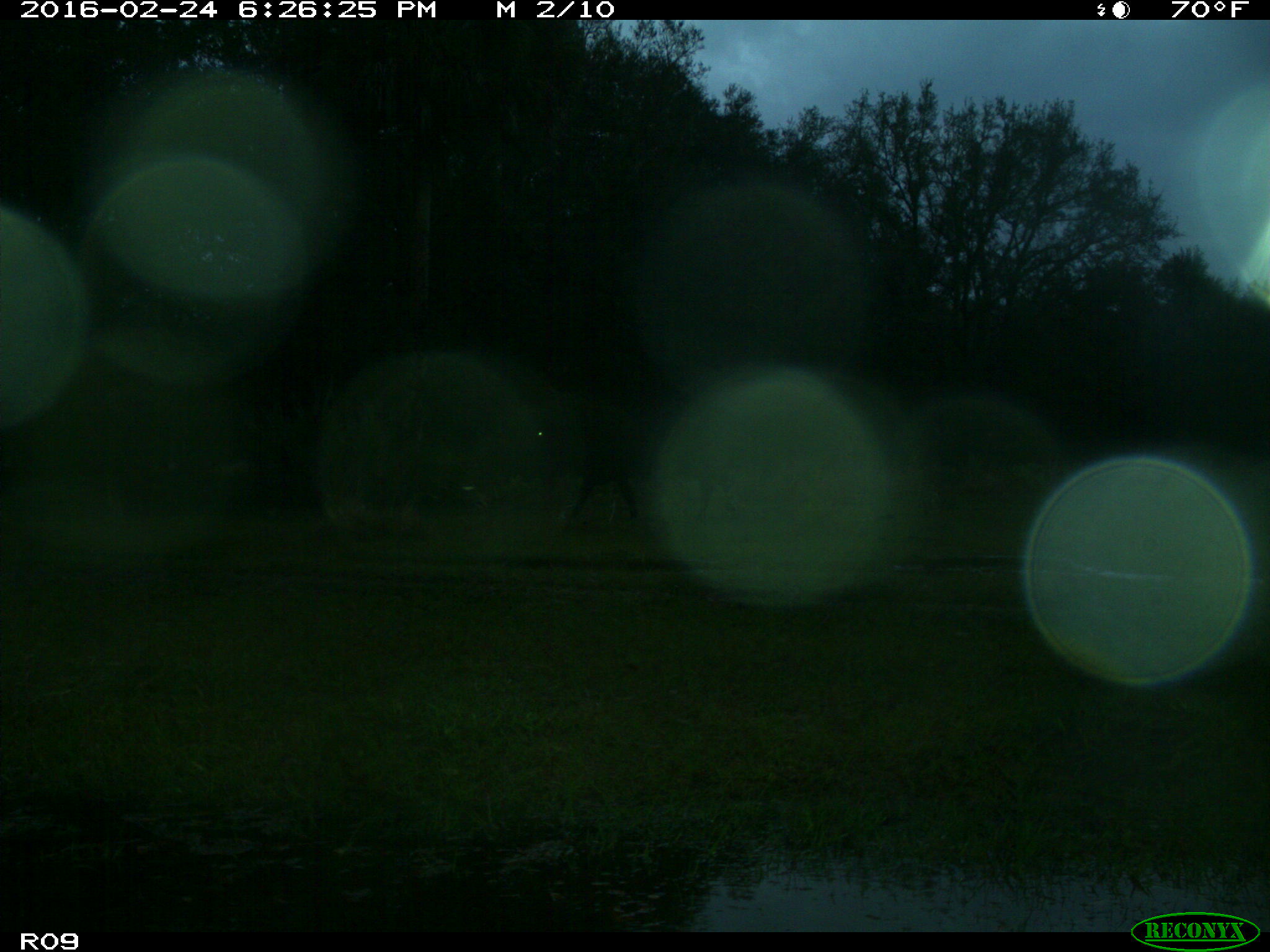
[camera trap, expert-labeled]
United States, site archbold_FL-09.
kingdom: Animalia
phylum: Chordata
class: Mammalia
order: Artiodactyla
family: Bovidae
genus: Bos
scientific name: Bos taurus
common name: domestic cow